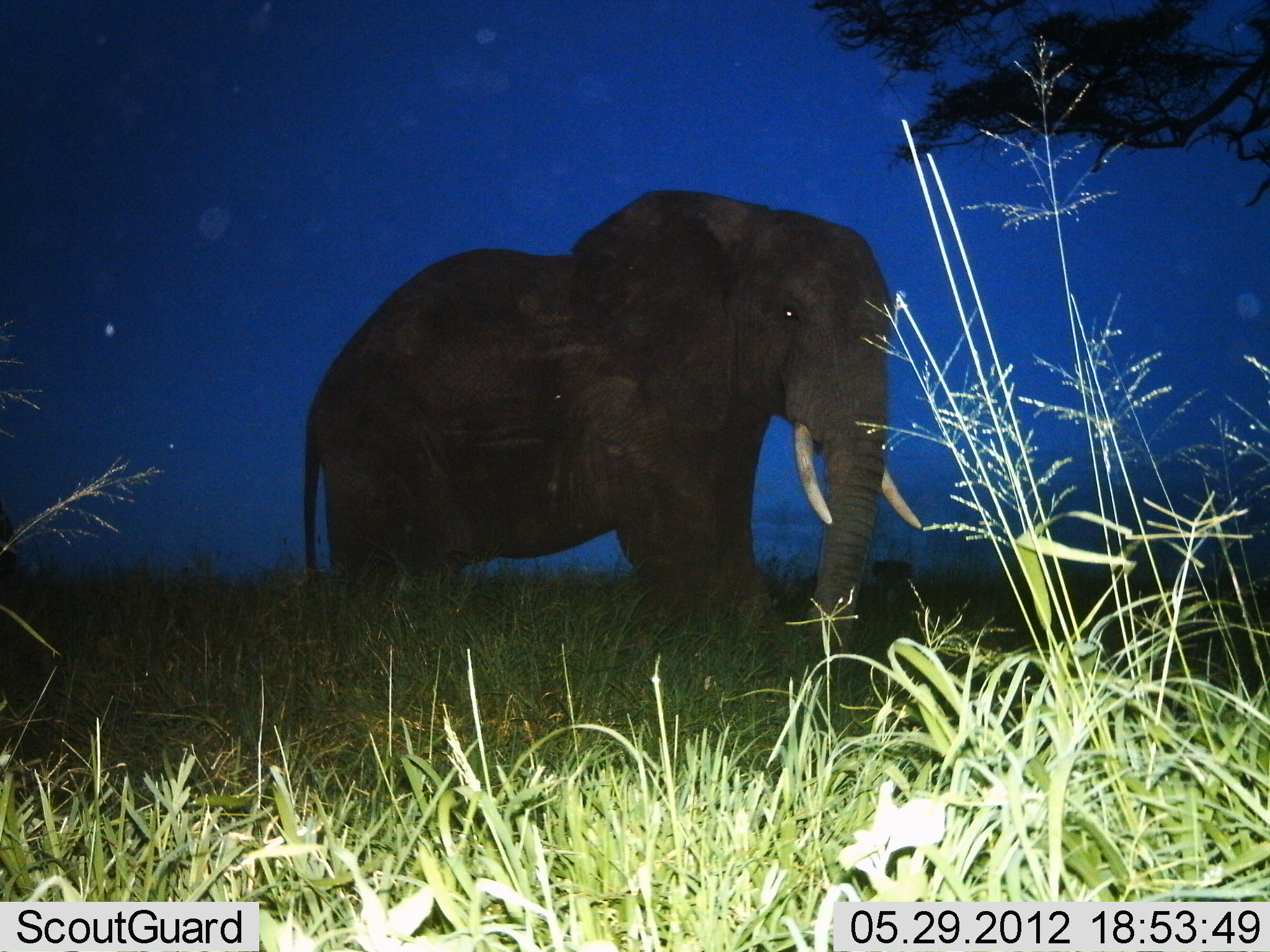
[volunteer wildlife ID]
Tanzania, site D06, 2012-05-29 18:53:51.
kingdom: Animalia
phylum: Chordata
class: Mammalia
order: Proboscidea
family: Elephantidae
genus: Loxodonta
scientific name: Loxodonta africana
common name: african bush elephant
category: elephant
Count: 1.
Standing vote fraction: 70%.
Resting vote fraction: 0%.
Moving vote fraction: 30%.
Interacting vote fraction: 0%.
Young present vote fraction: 0%.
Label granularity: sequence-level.